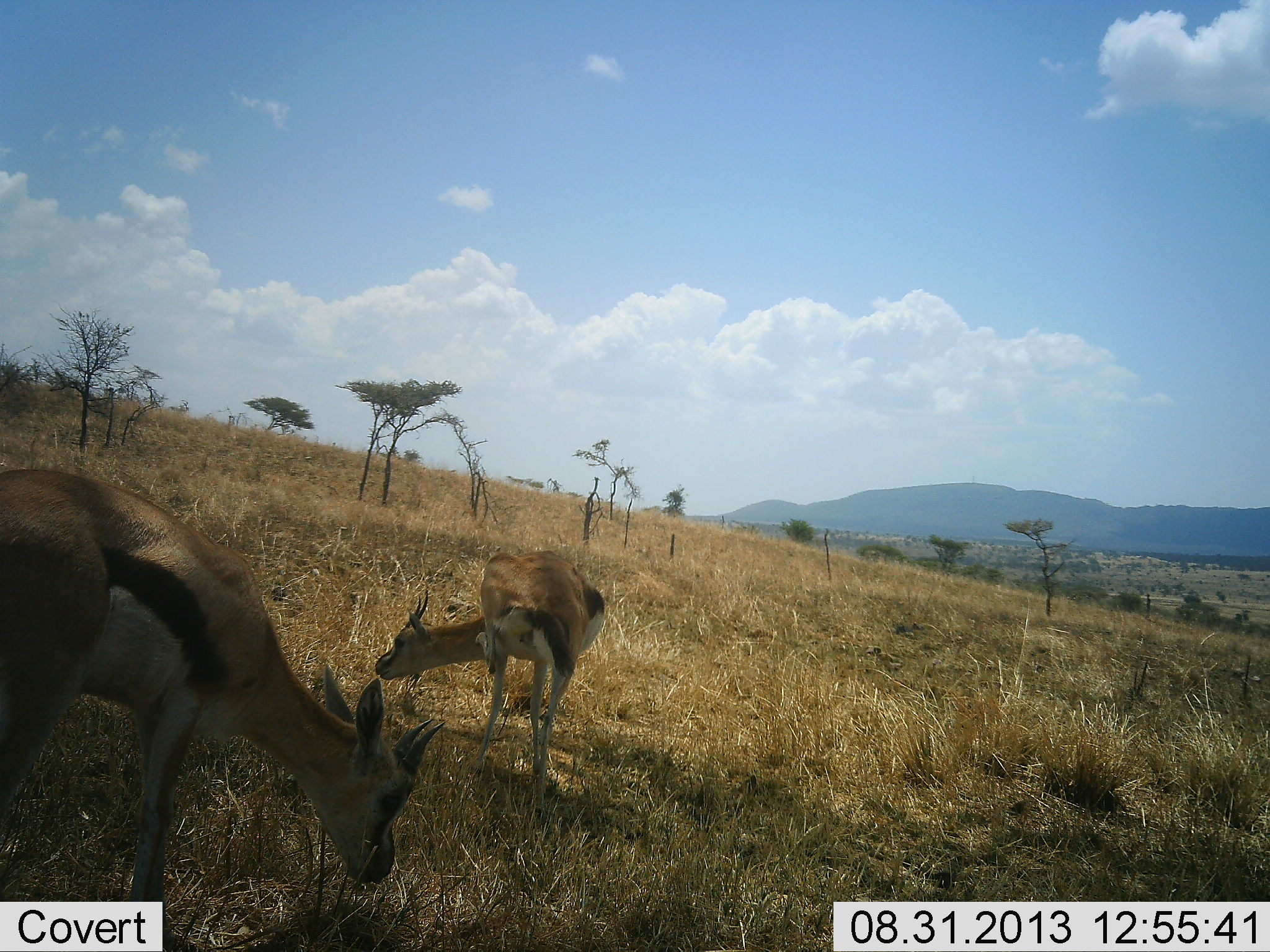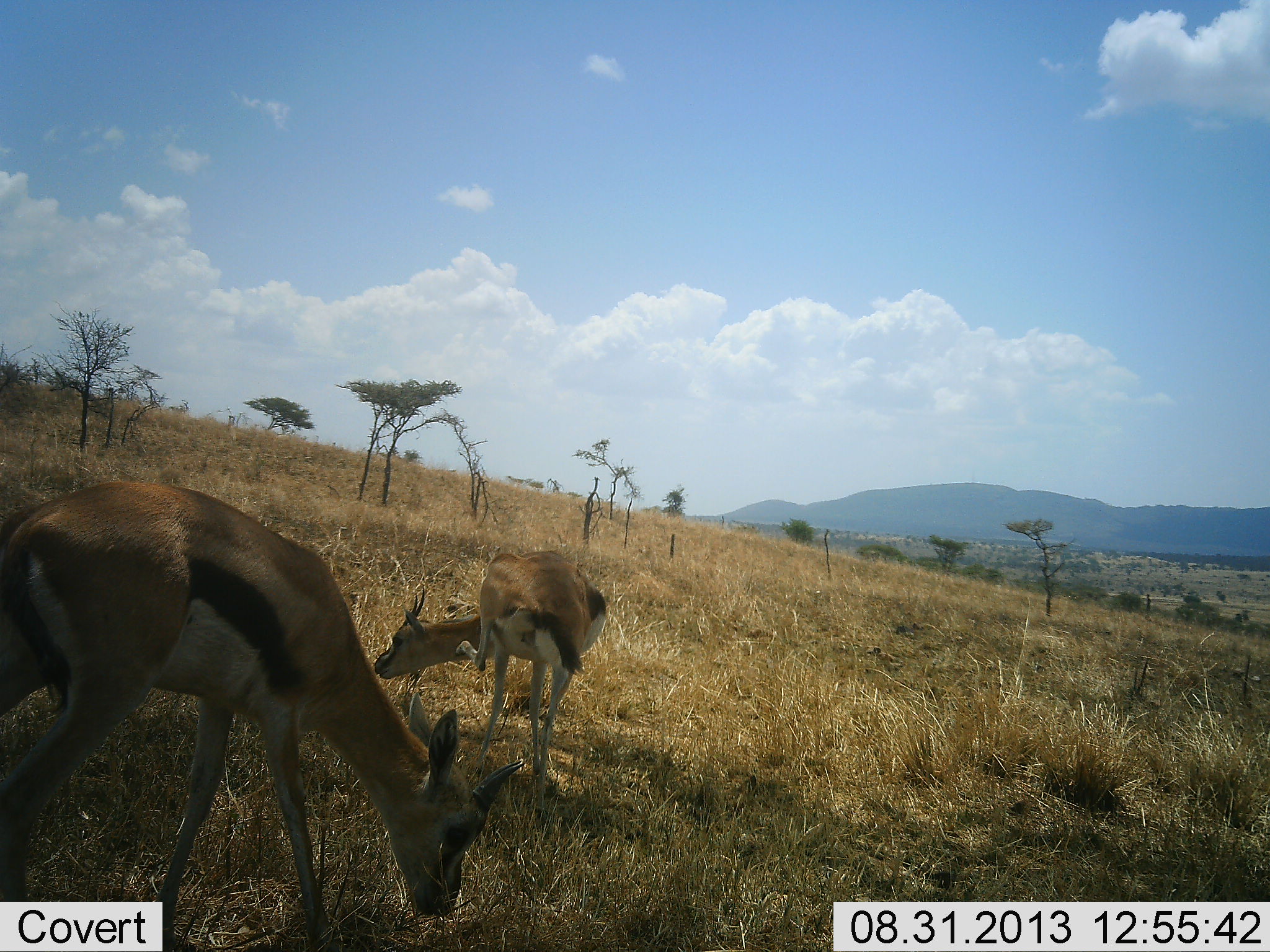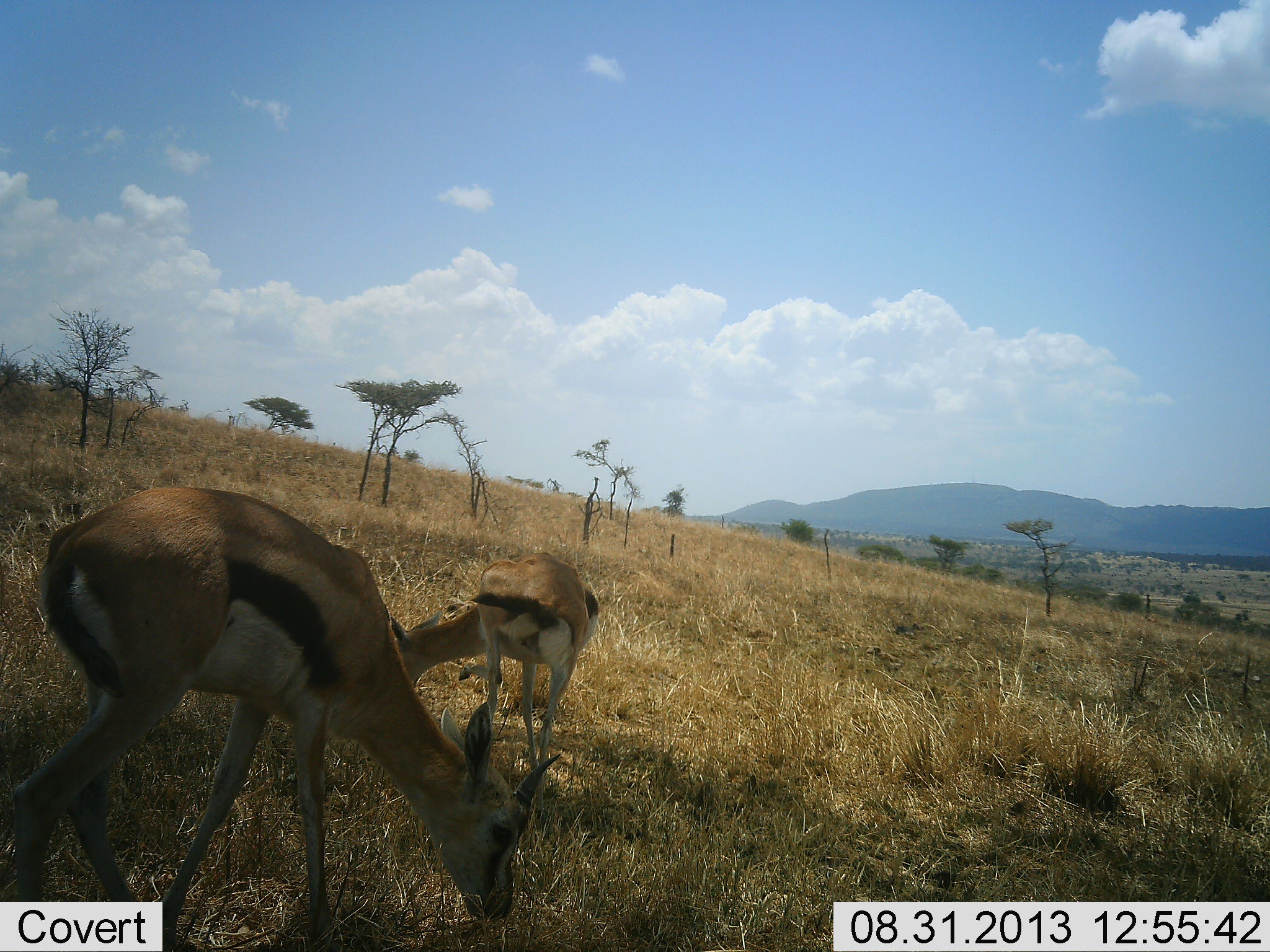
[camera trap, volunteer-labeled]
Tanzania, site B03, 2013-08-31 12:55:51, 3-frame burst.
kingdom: Animalia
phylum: Chordata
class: Mammalia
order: Artiodactyla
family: Bovidae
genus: Eudorcas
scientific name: Eudorcas thomsonii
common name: thomson's gazelle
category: gazellethomsons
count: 2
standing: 45%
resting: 0%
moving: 12%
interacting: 3%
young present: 0%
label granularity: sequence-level